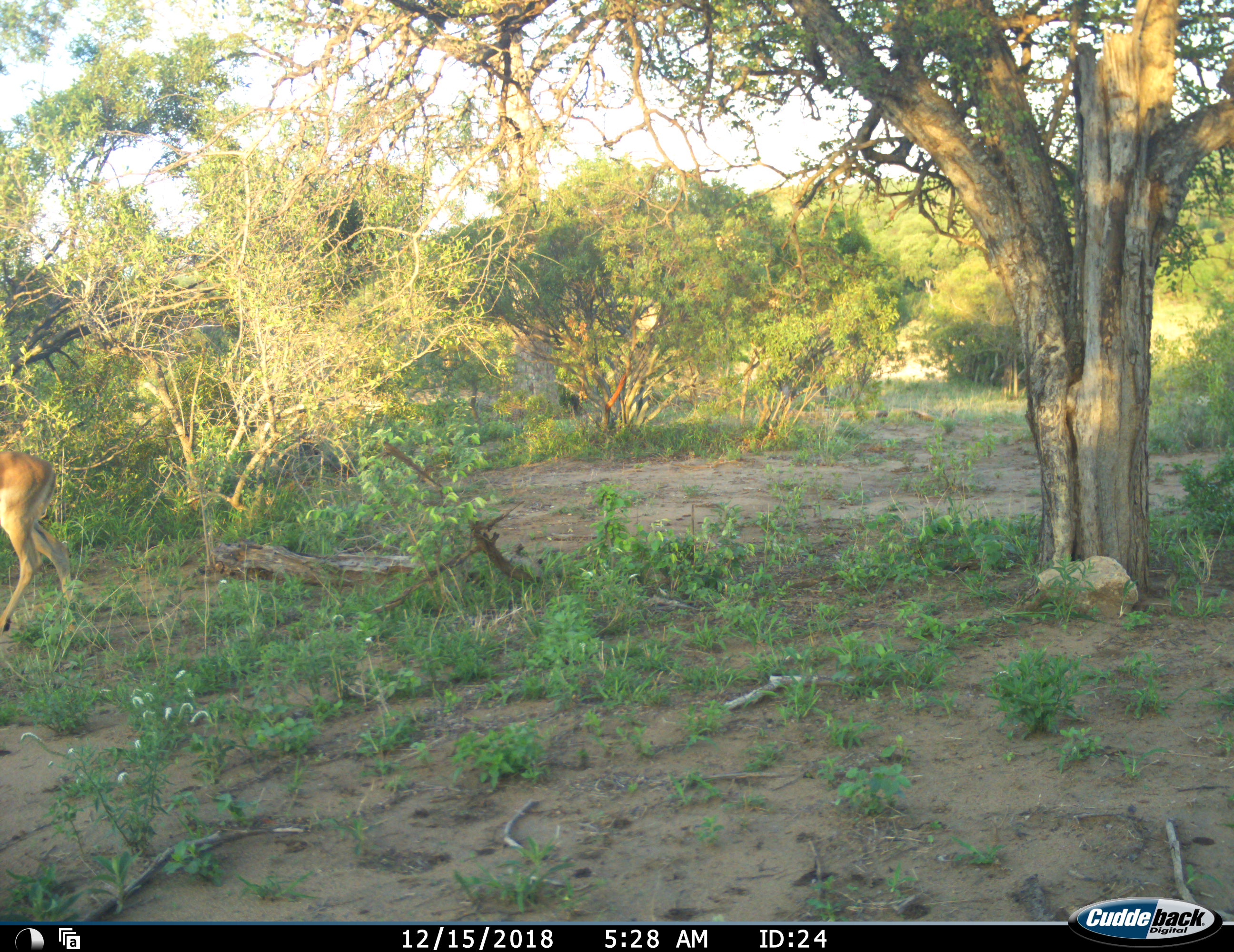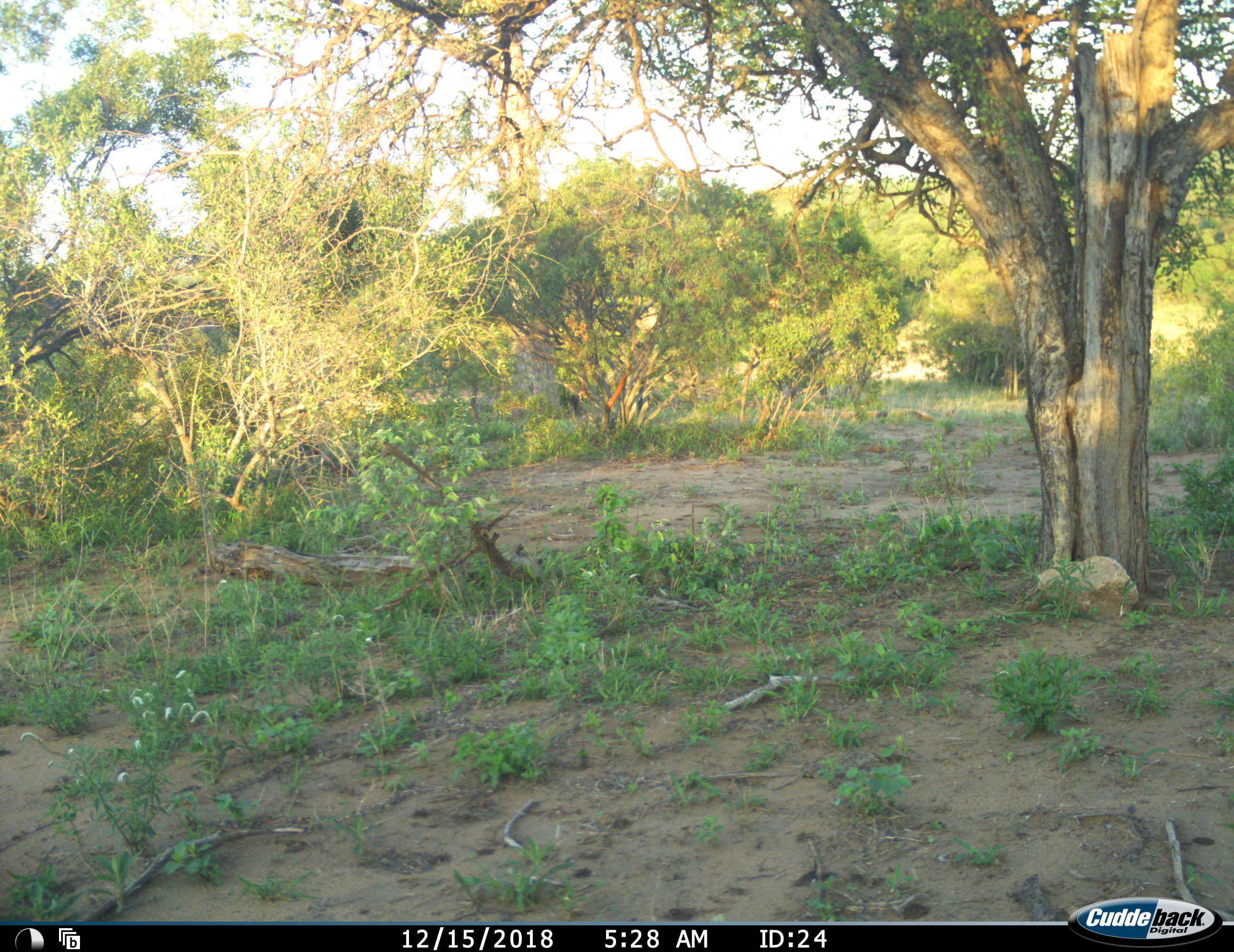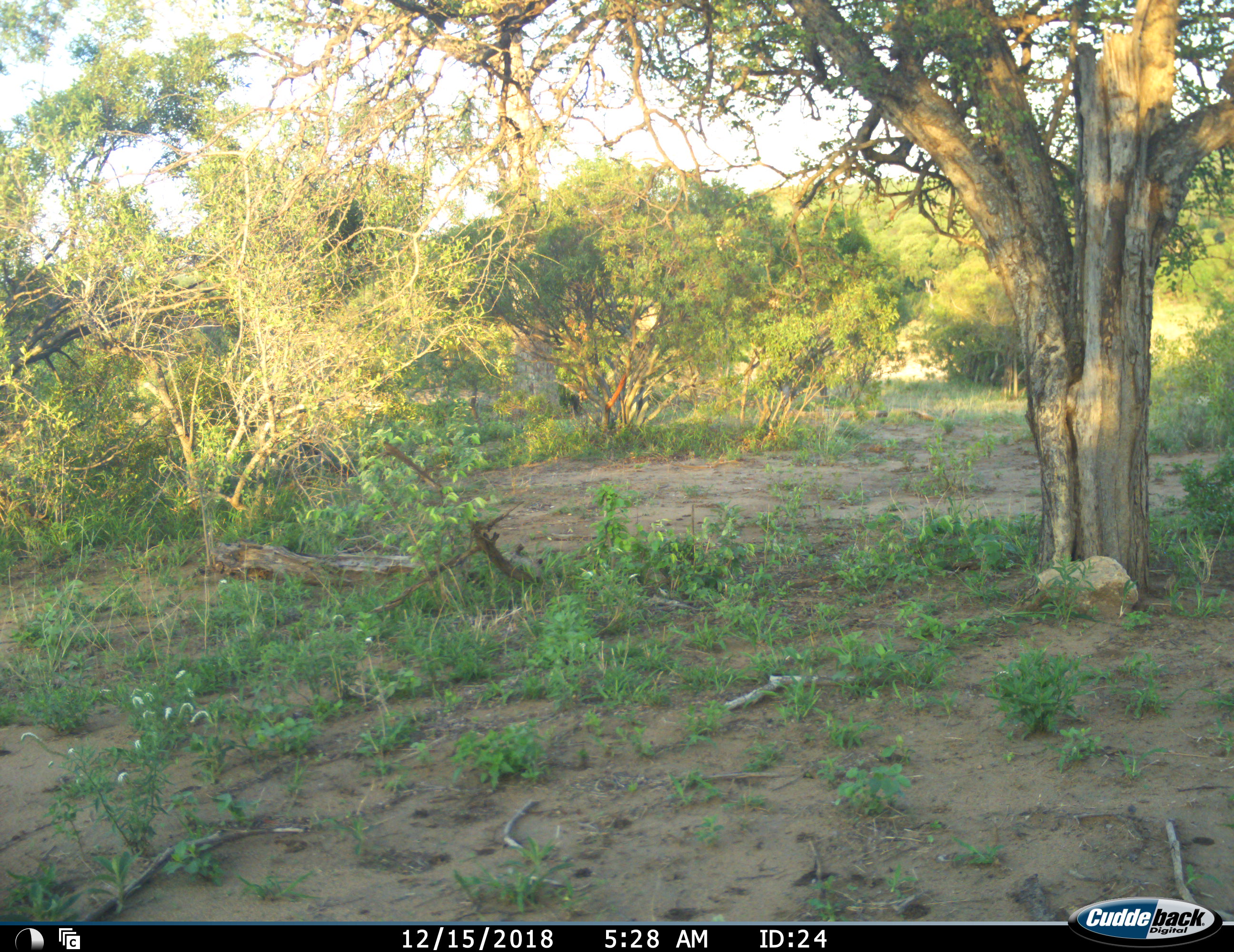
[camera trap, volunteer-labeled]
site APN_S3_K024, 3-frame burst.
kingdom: Animalia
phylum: Chordata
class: Mammalia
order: Artiodactyla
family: Bovidae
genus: Aepyceros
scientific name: Aepyceros melampus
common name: impala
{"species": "impala (Aepyceros melampus)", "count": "1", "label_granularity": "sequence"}